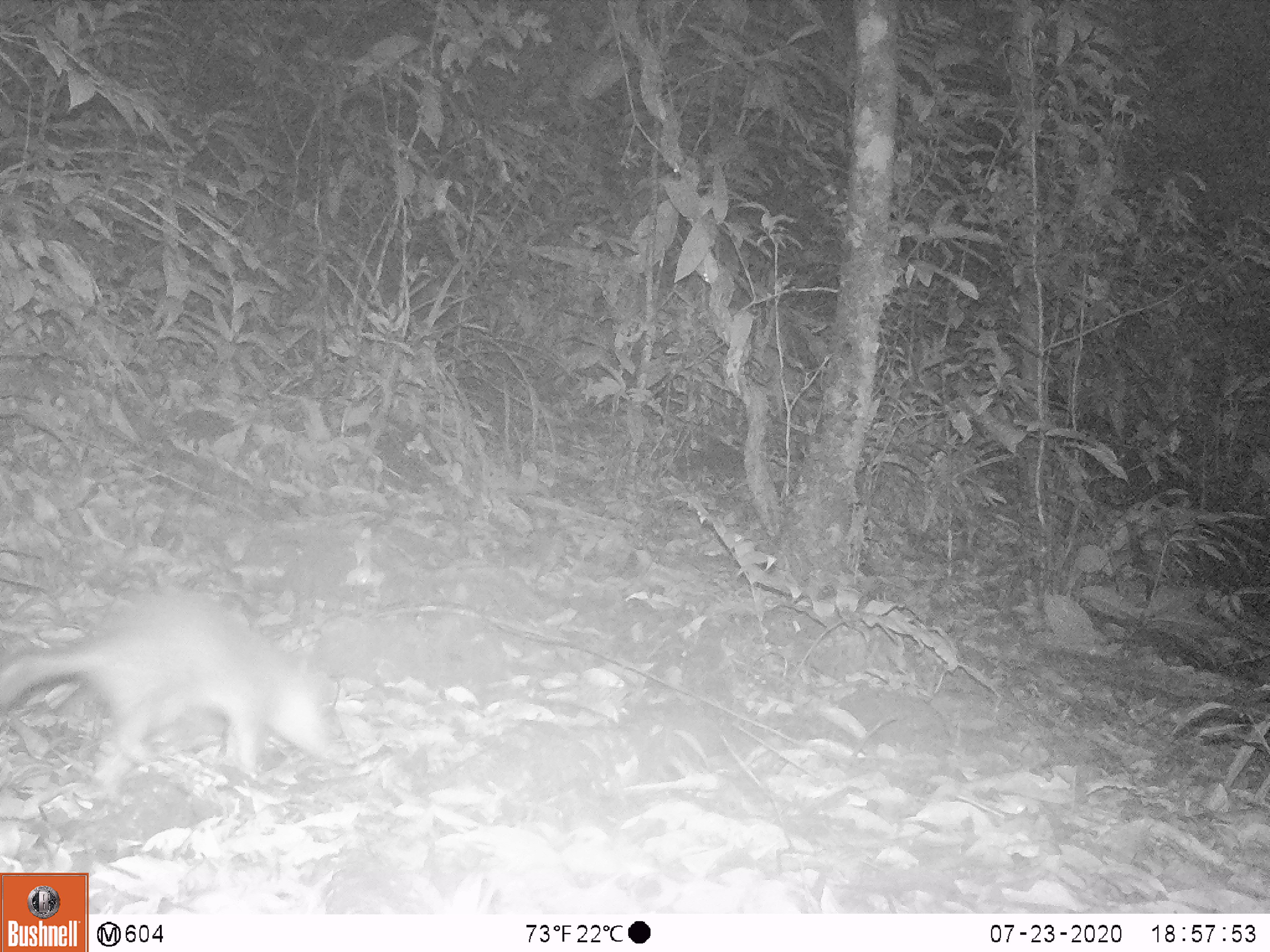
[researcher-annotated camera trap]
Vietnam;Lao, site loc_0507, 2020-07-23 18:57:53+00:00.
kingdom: Animalia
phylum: Chordata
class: Mammalia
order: Carnivora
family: Mustelidae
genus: Melogale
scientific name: Melogale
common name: ferret badger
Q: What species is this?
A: Ferret badger (Melogale).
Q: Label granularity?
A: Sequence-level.